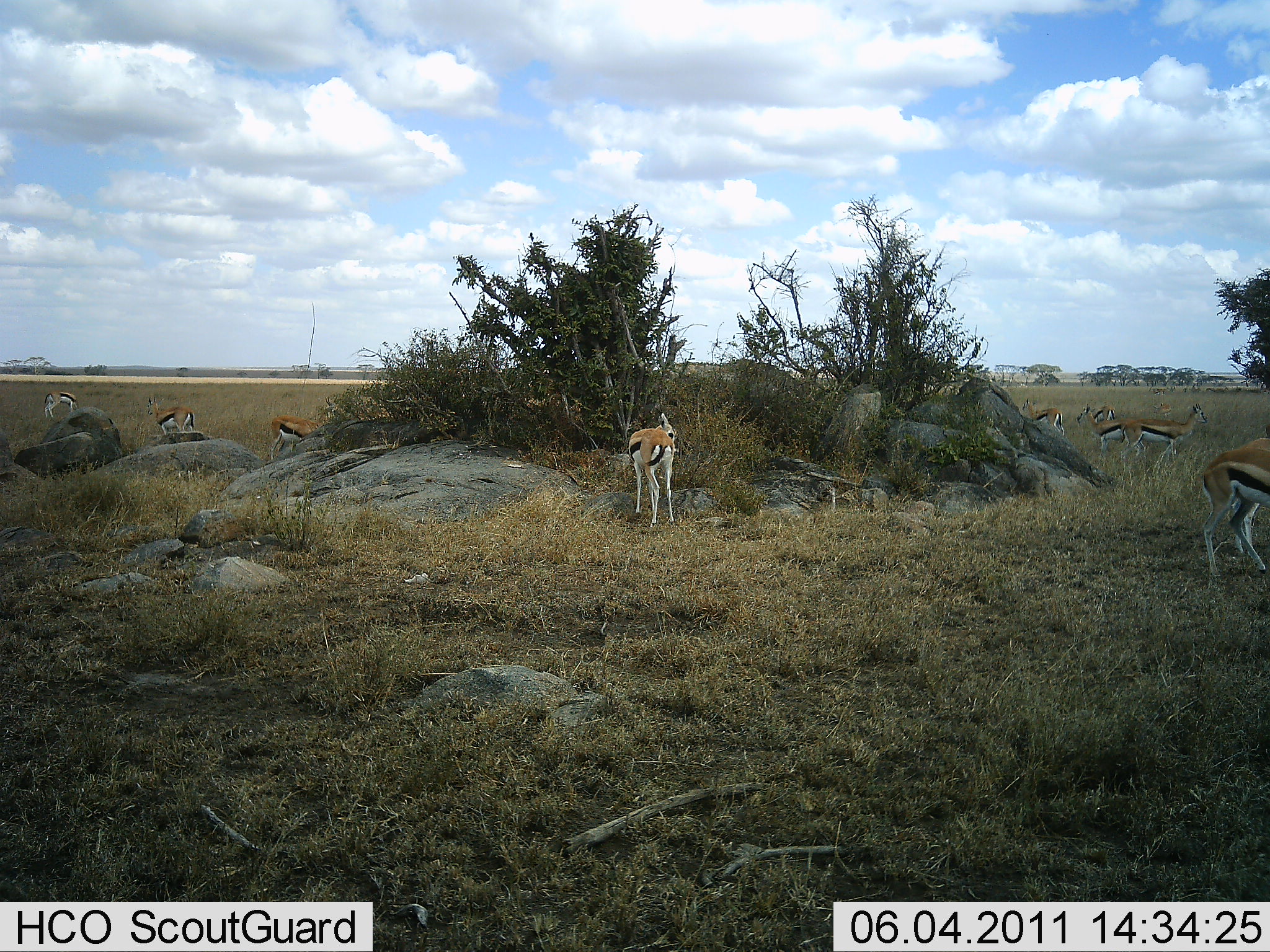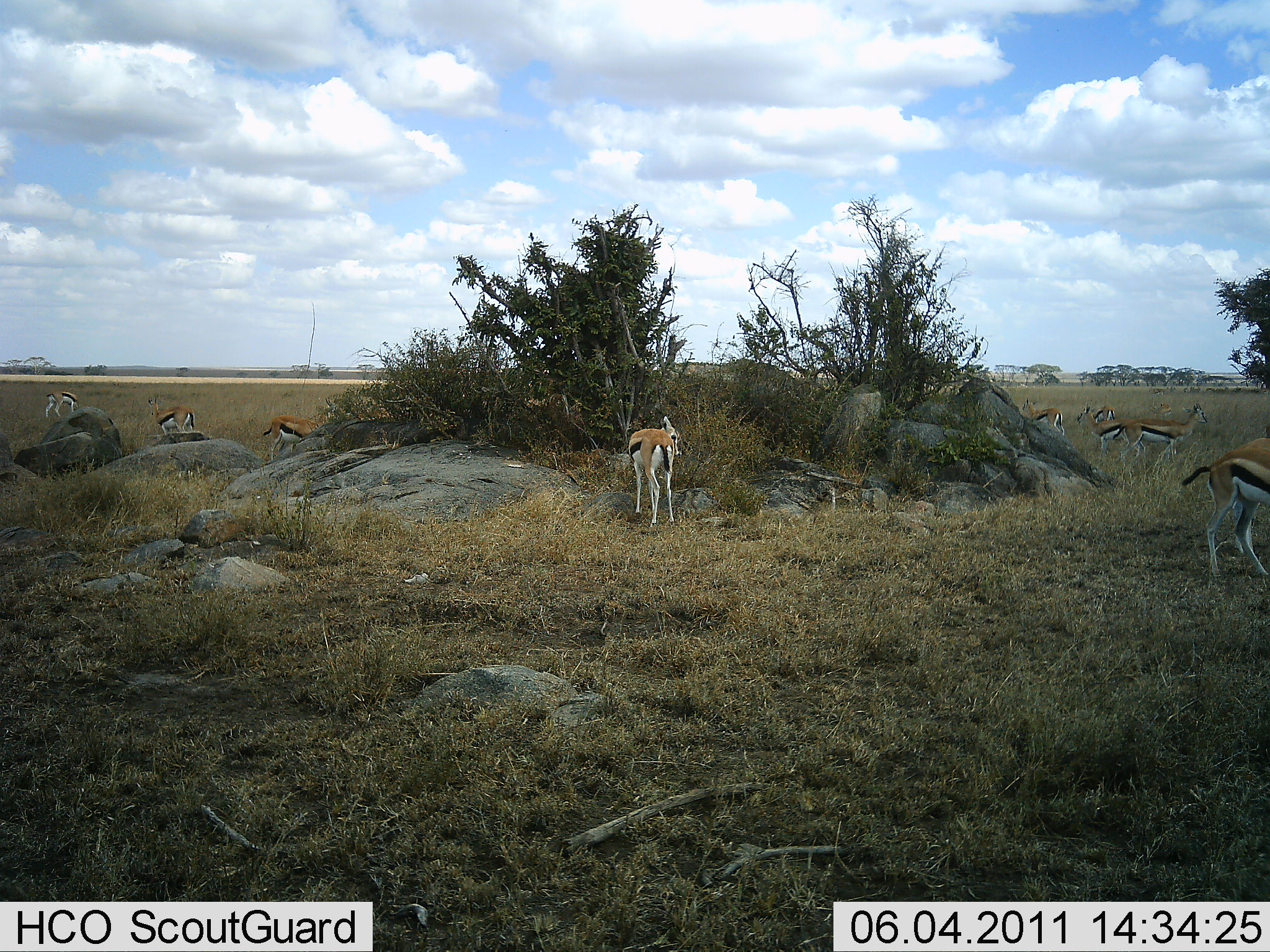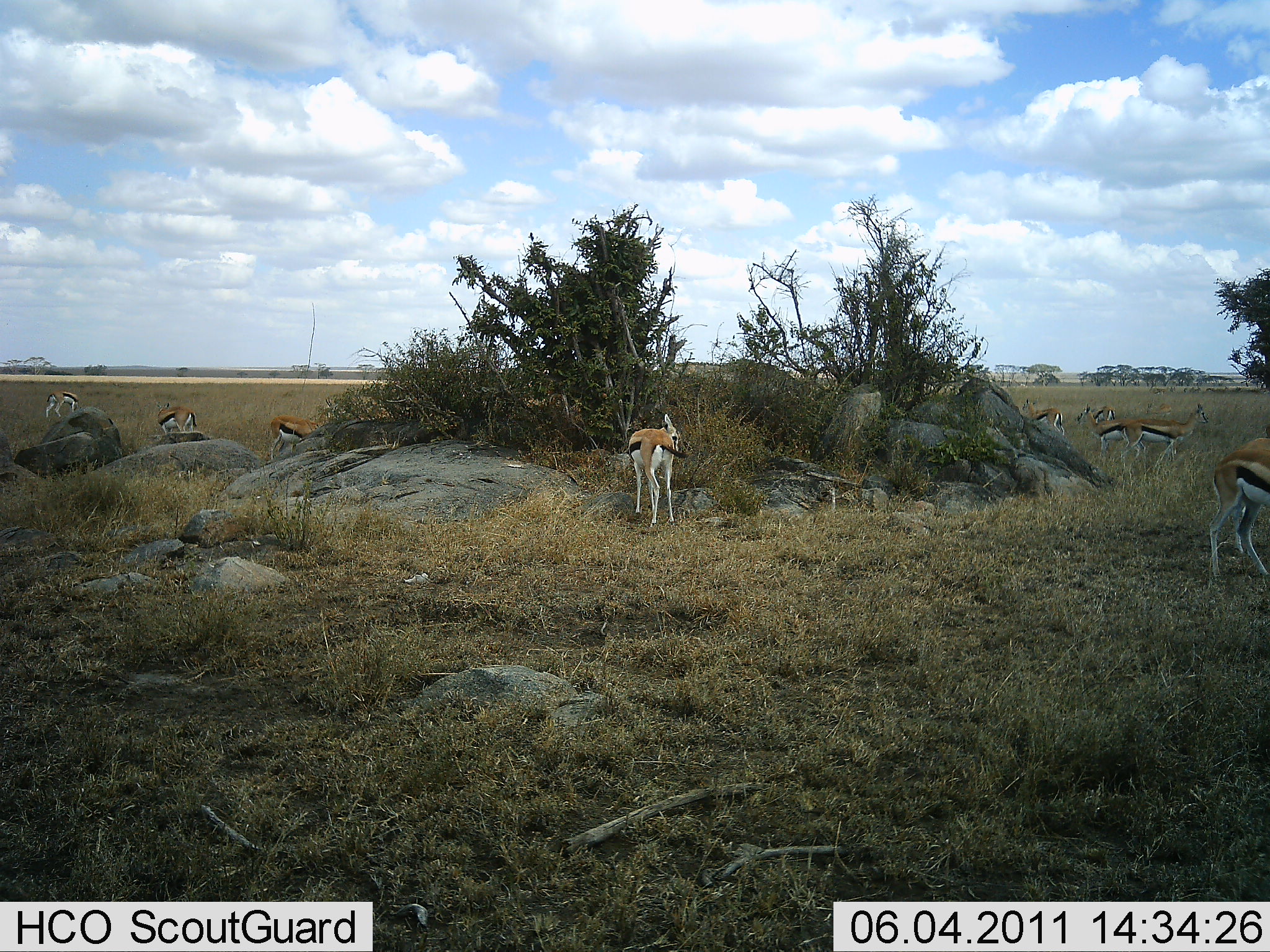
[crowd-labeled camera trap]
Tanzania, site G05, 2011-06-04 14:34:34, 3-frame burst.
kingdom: Animalia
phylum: Chordata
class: Mammalia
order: Artiodactyla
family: Bovidae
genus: Eudorcas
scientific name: Eudorcas thomsonii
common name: thomson's gazelle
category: gazellethomsons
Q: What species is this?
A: Gazellethomsons (thomson's gazelle) (Eudorcas thomsonii).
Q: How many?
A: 9.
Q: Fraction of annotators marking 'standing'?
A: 87%.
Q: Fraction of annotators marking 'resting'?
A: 0%.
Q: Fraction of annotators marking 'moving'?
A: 7%.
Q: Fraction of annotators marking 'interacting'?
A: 0%.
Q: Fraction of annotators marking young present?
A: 0%.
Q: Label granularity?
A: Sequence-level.